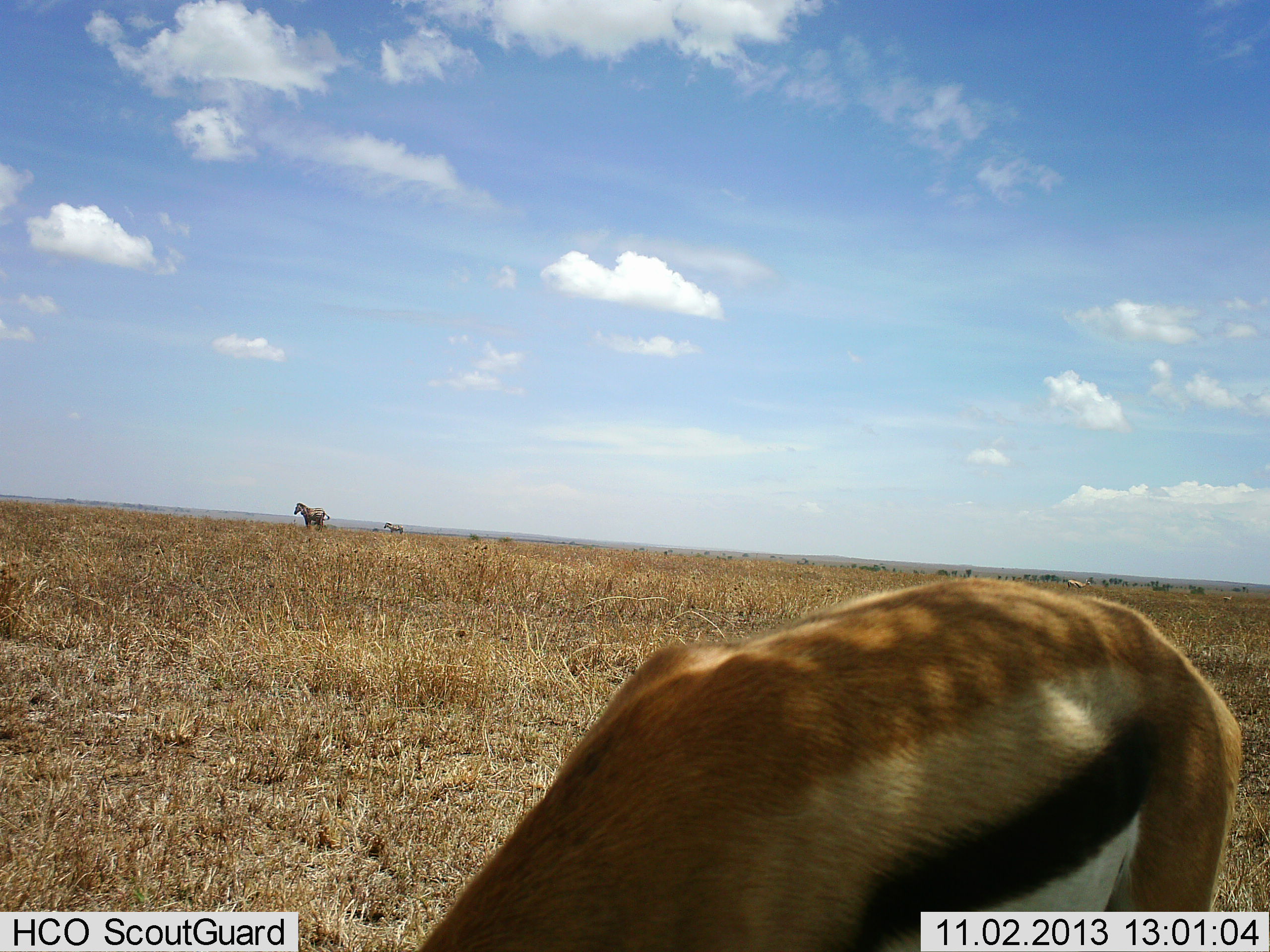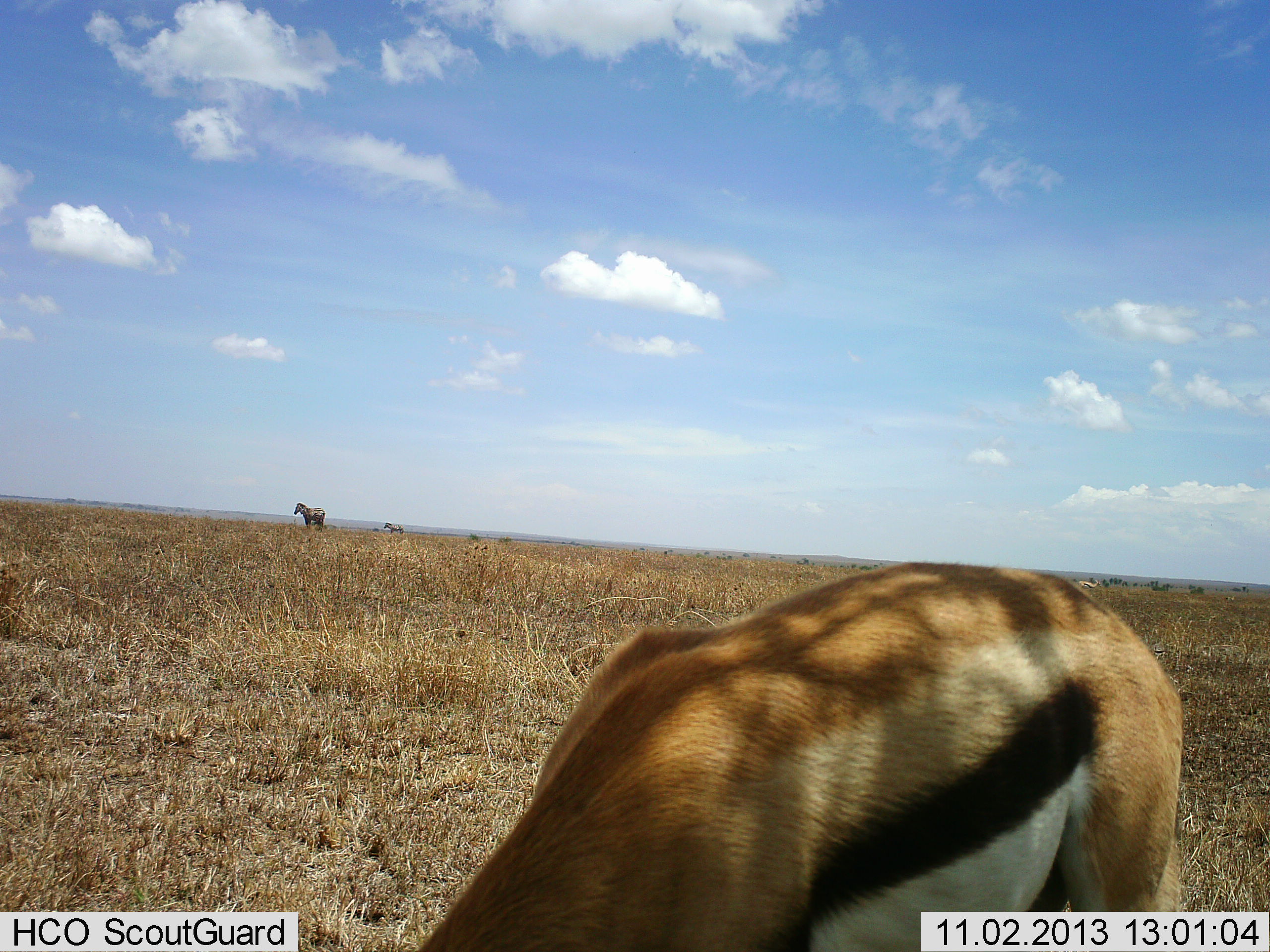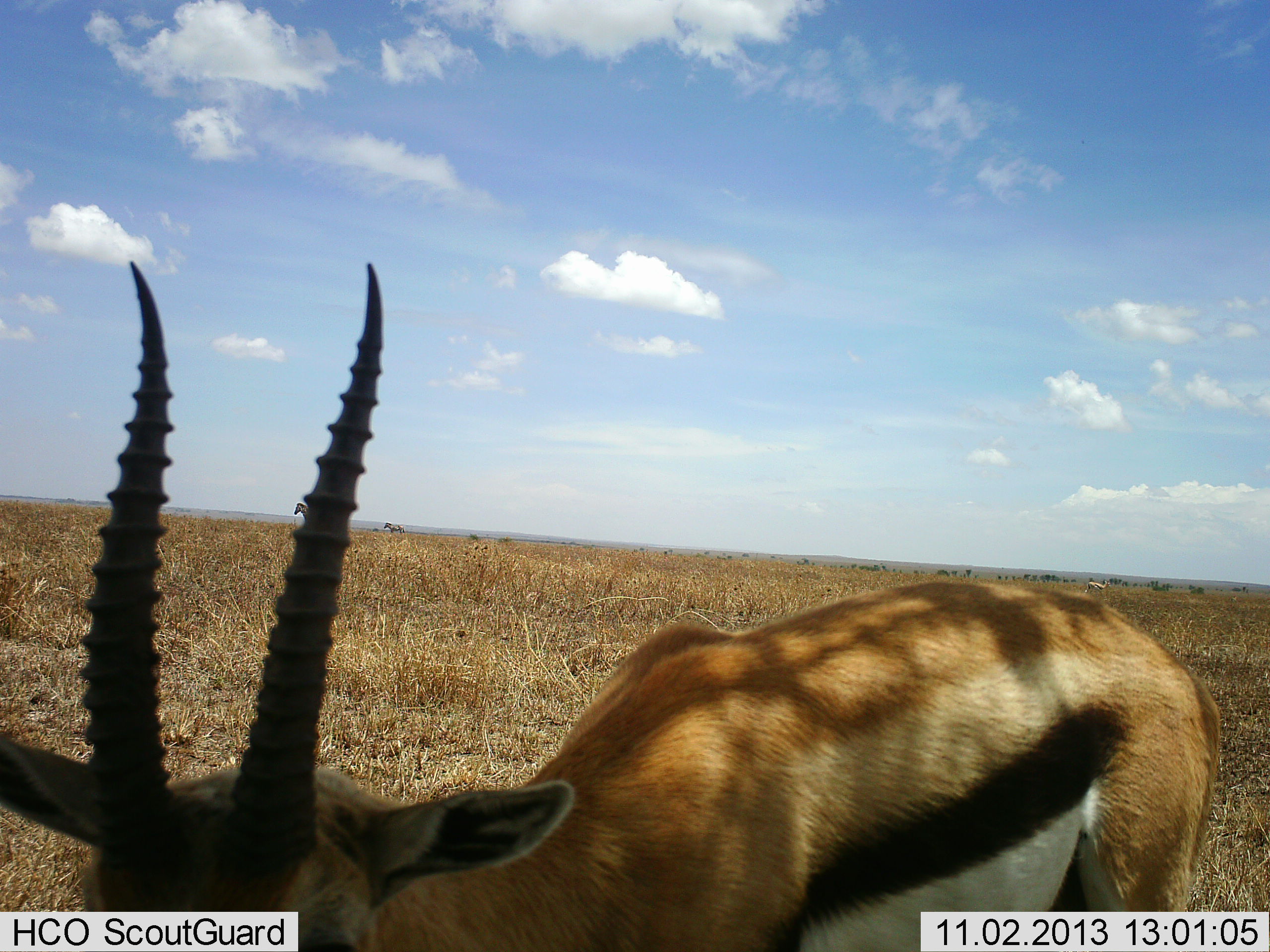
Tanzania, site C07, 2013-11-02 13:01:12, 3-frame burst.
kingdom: Animalia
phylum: Chordata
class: Mammalia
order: Artiodactyla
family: Bovidae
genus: Eudorcas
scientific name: Eudorcas thomsonii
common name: thomson's gazelle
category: gazellethomsons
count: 1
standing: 27%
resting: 0%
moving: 13%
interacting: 0%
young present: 0%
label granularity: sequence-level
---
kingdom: Animalia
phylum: Chordata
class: Mammalia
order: Perissodactyla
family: Equidae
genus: Equus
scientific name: Equus quagga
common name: plains zebra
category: zebra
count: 2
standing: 100%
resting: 0%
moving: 0%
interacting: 0%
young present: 0%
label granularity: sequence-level